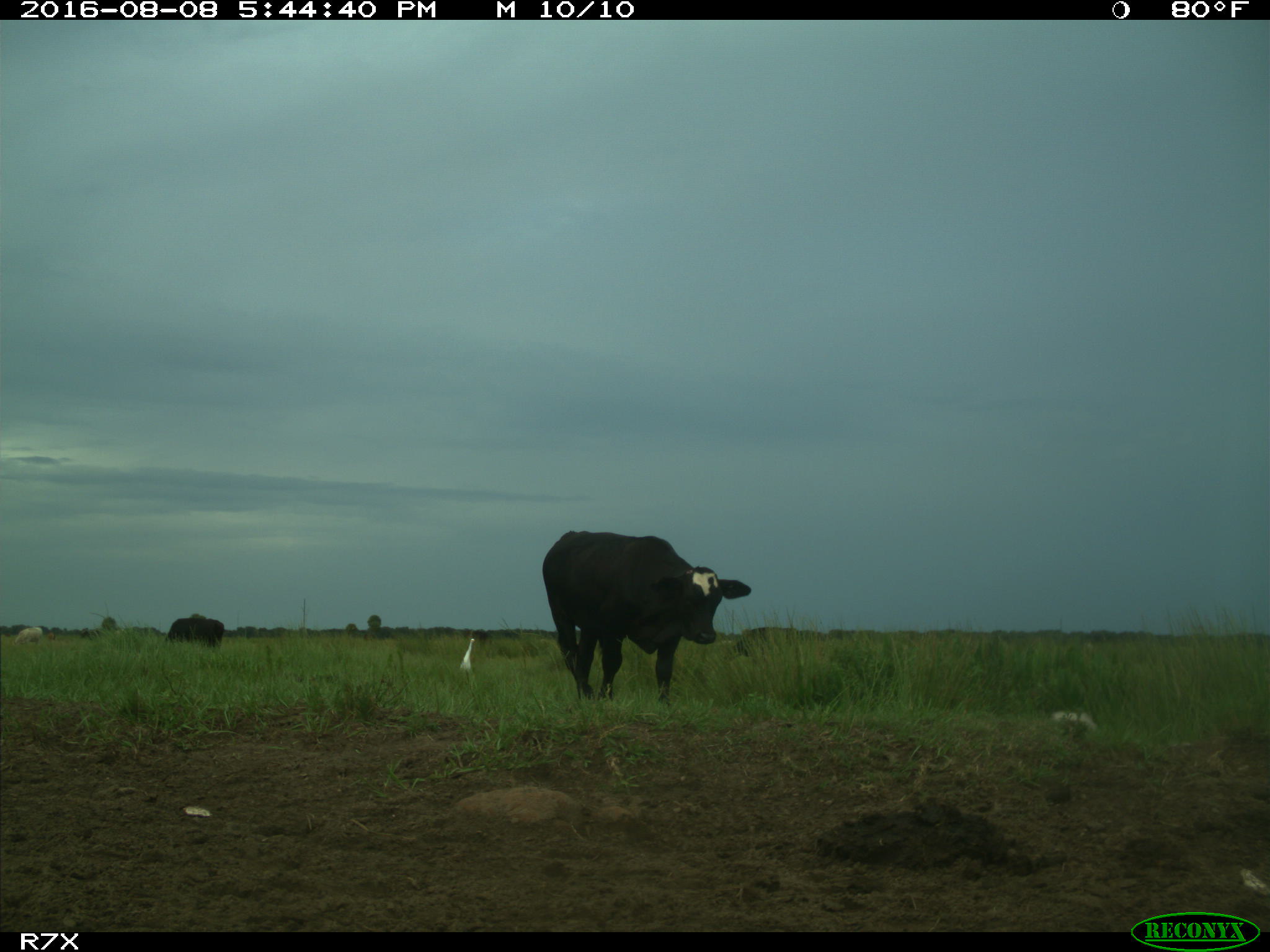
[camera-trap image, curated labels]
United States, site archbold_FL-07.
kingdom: Animalia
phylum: Chordata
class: Mammalia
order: Artiodactyla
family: Bovidae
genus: Bos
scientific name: Bos taurus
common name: domestic cow